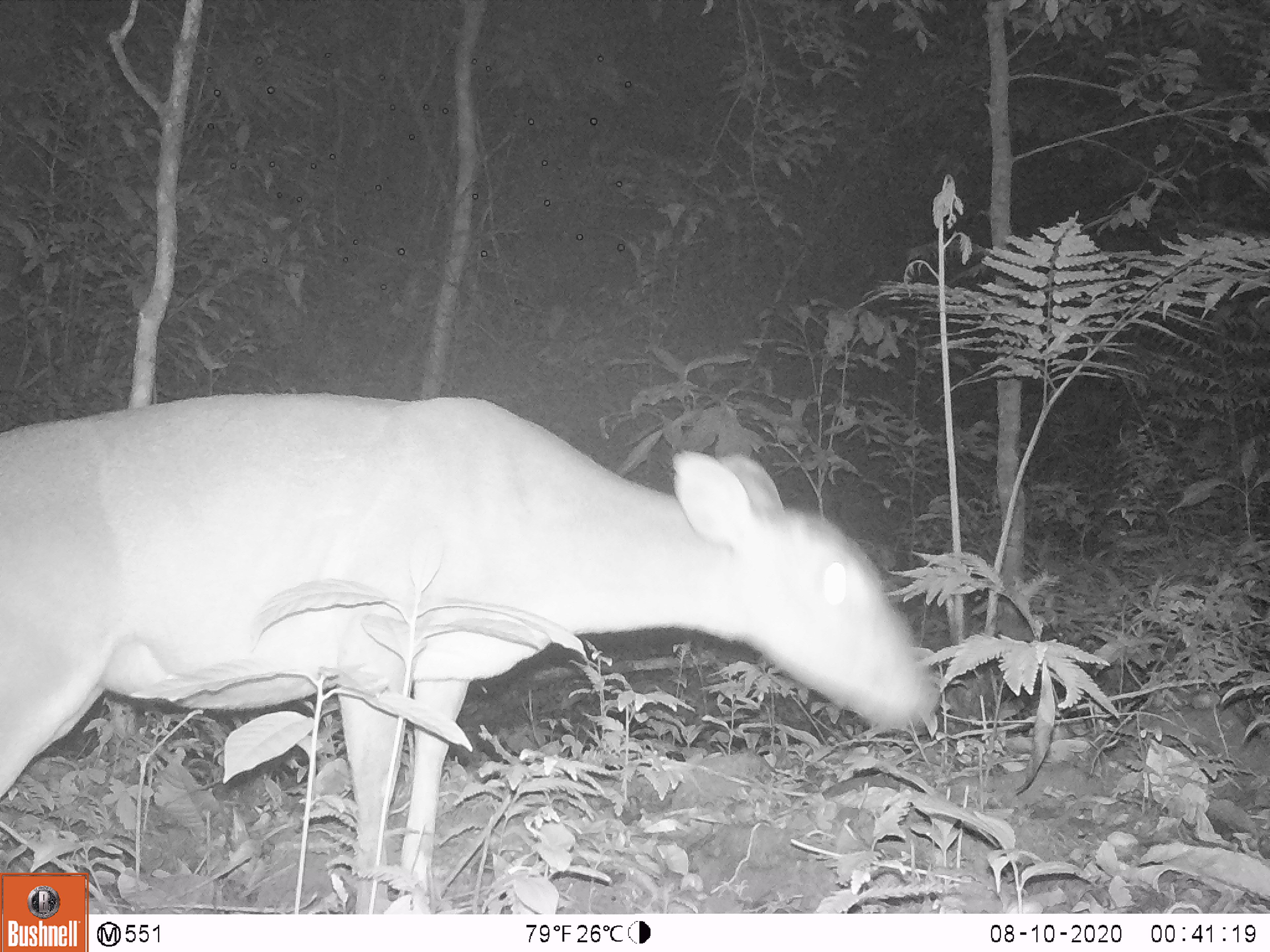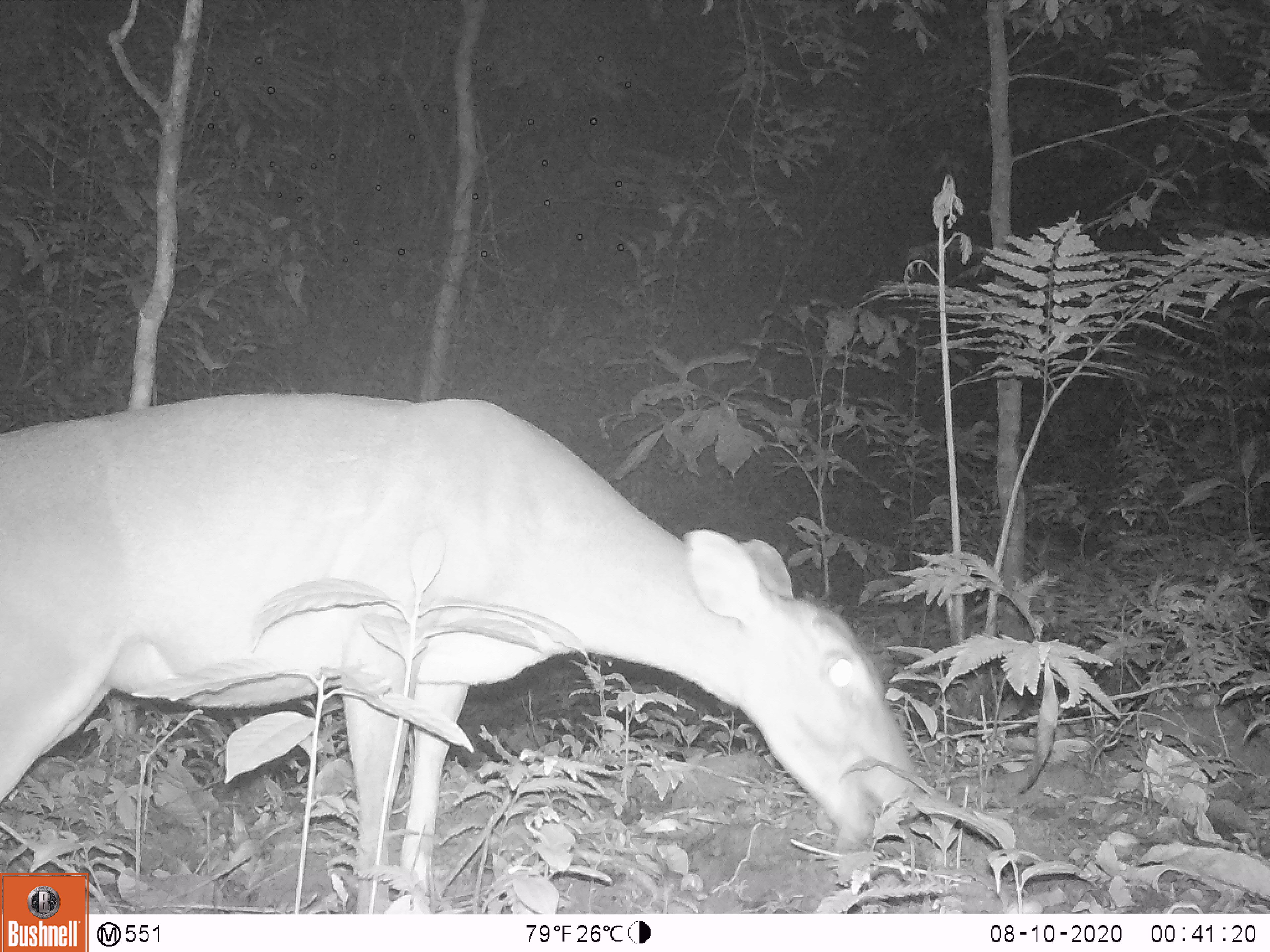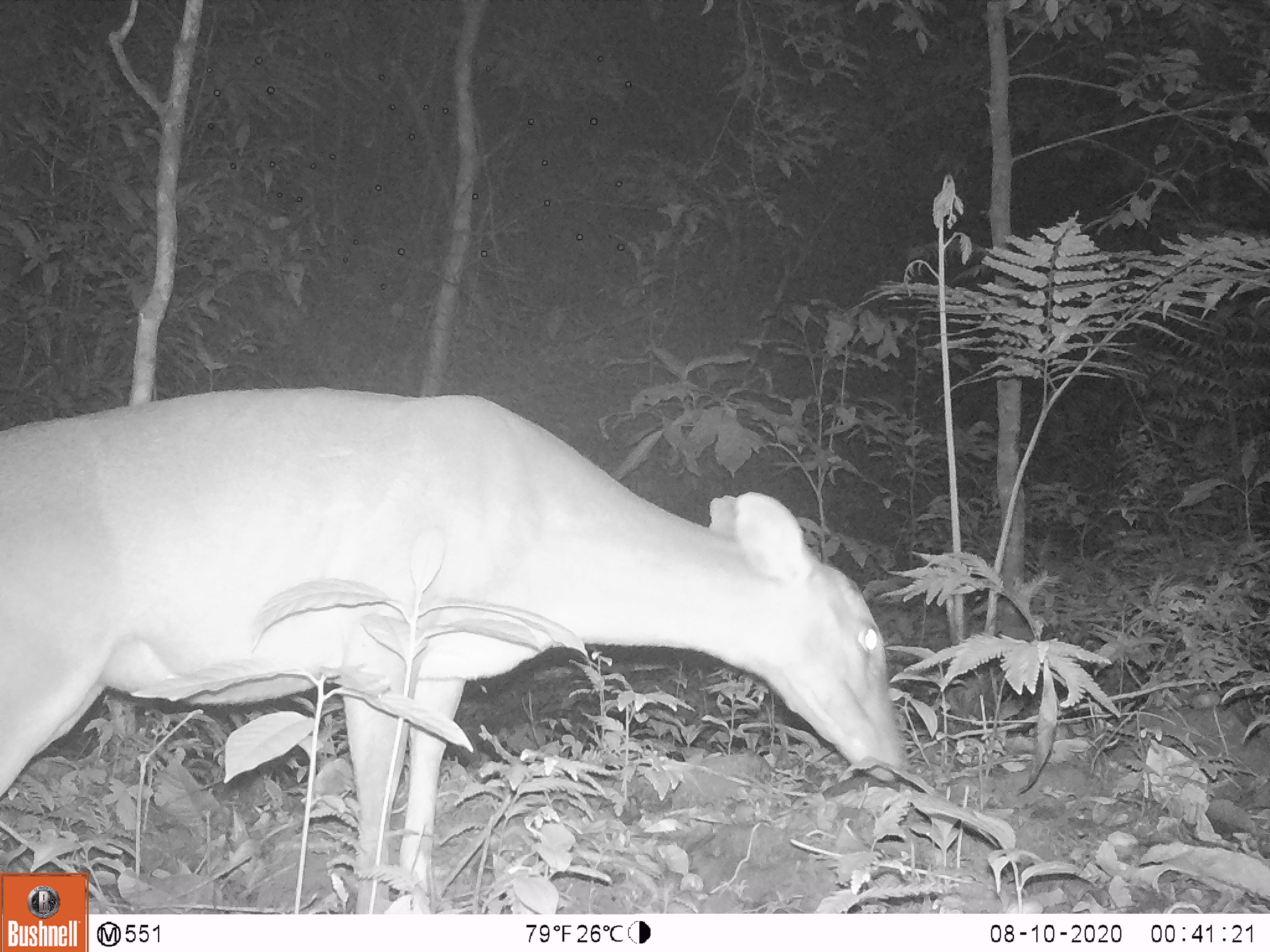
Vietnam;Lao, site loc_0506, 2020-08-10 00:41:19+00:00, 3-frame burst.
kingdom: Animalia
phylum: Chordata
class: Mammalia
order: Artiodactyla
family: Cervidae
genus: Muntiacus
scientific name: Muntiacus vuquangensis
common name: large-antlered muntjac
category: large antlered muntjac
Large antlered muntjac (large-antlered muntjac) (Muntiacus vuquangensis). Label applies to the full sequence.